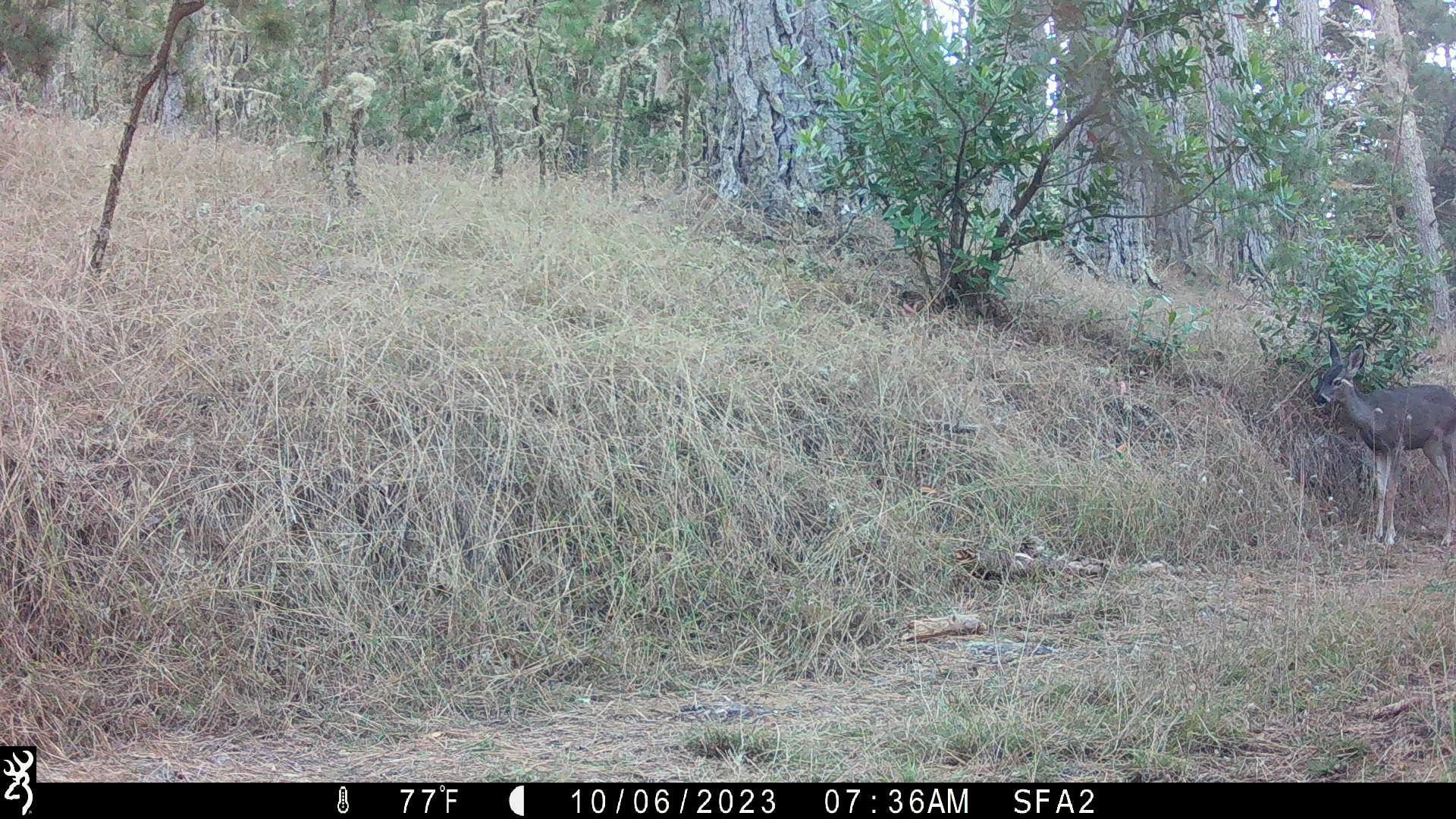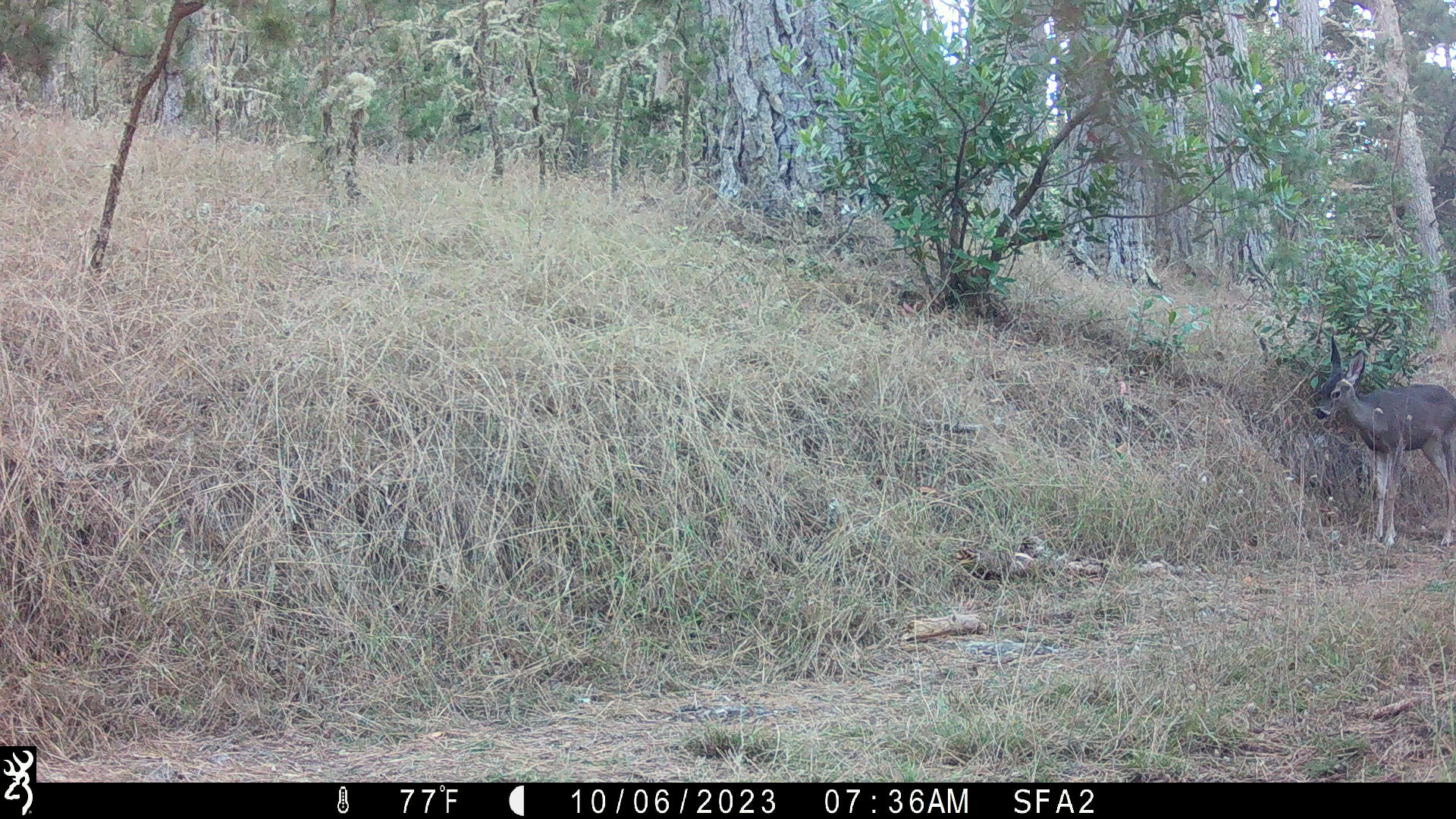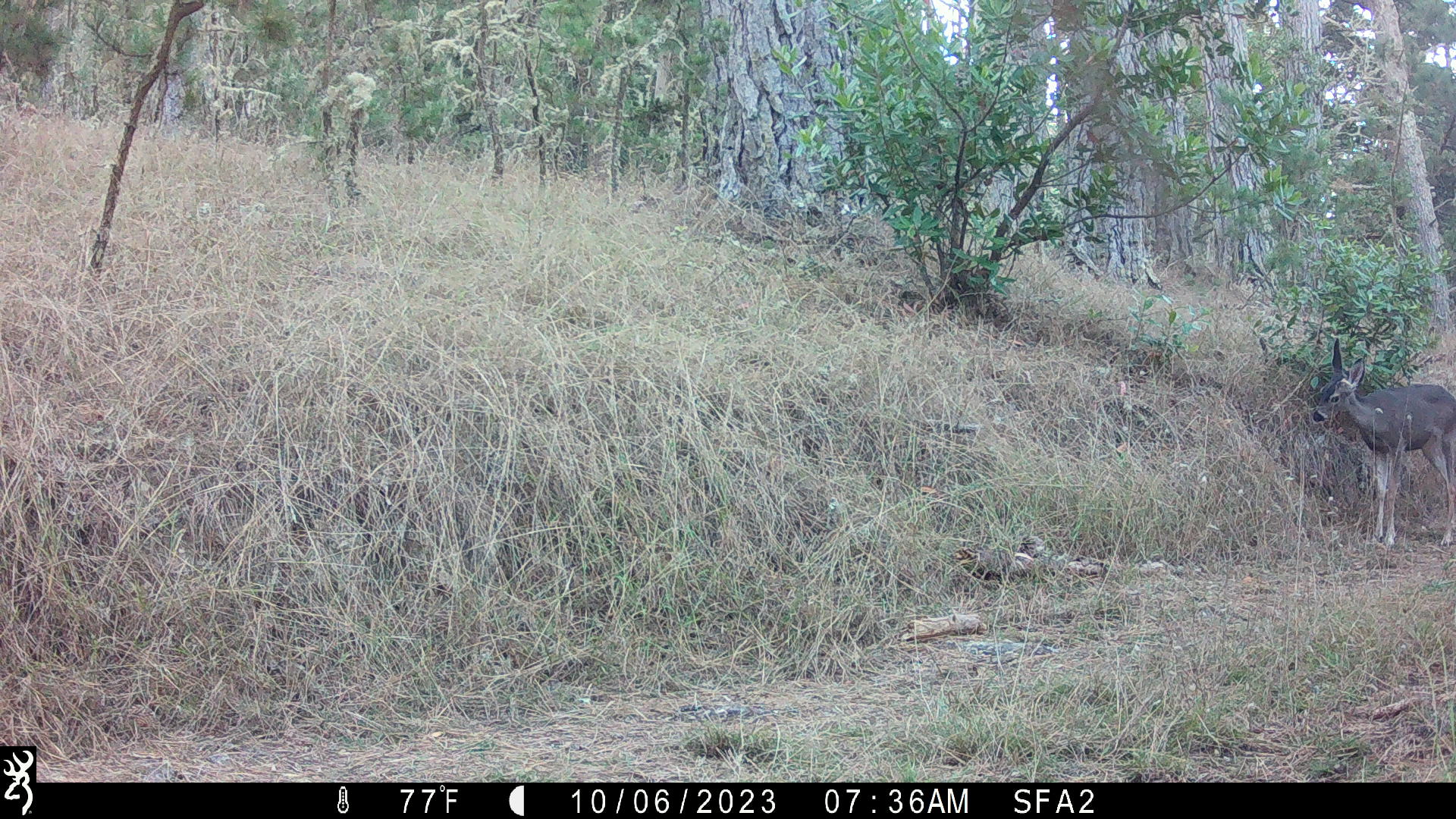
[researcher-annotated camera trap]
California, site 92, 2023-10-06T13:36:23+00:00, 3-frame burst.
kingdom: Animalia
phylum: Chordata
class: Mammalia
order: Artiodactyla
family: Cervidae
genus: Odocoileus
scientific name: Odocoileus hemionus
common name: mule deer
Mule deer (Odocoileus hemionus).